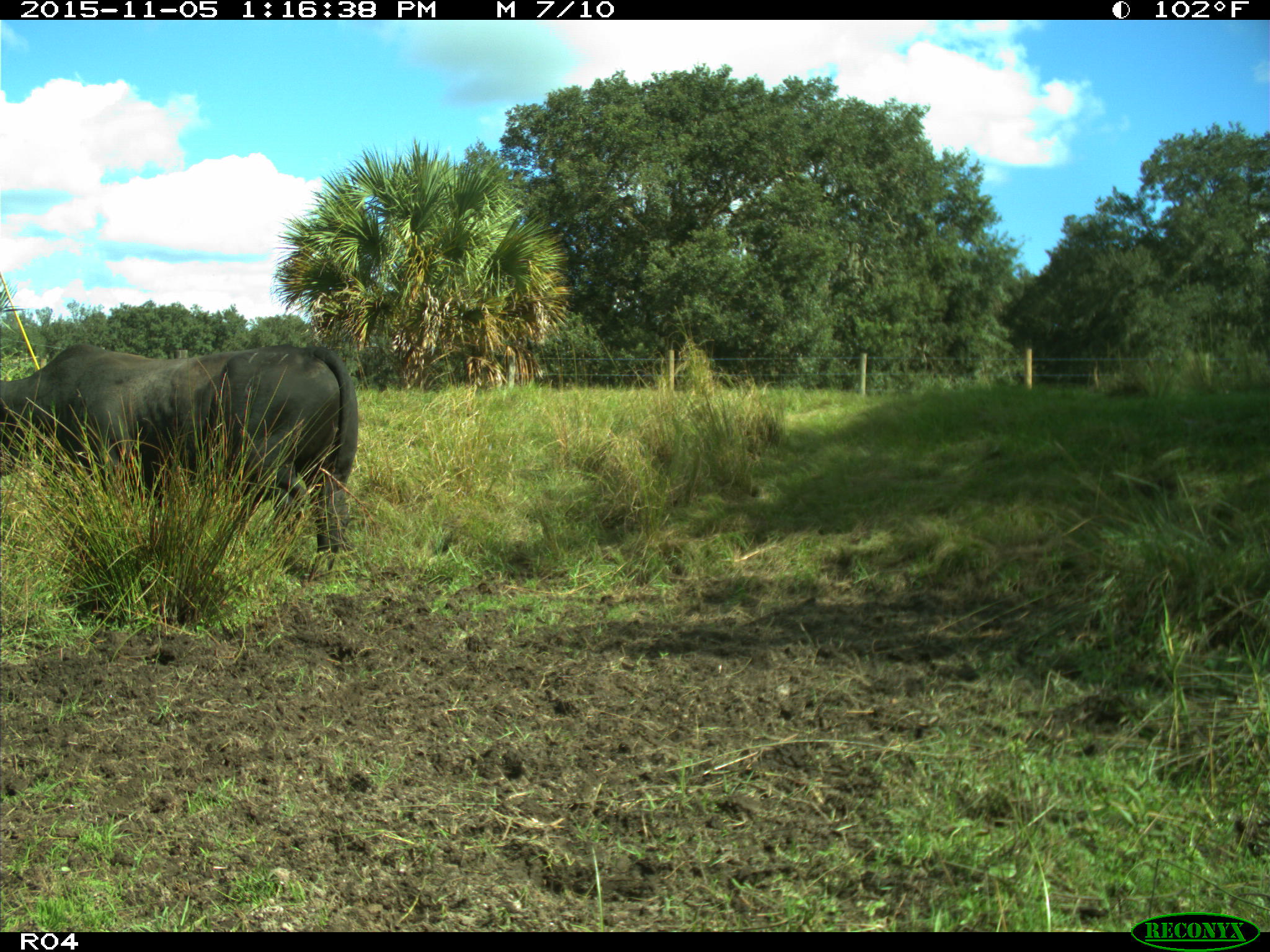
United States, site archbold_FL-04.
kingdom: Animalia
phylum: Chordata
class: Mammalia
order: Artiodactyla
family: Bovidae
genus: Bos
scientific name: Bos taurus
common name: domestic cow